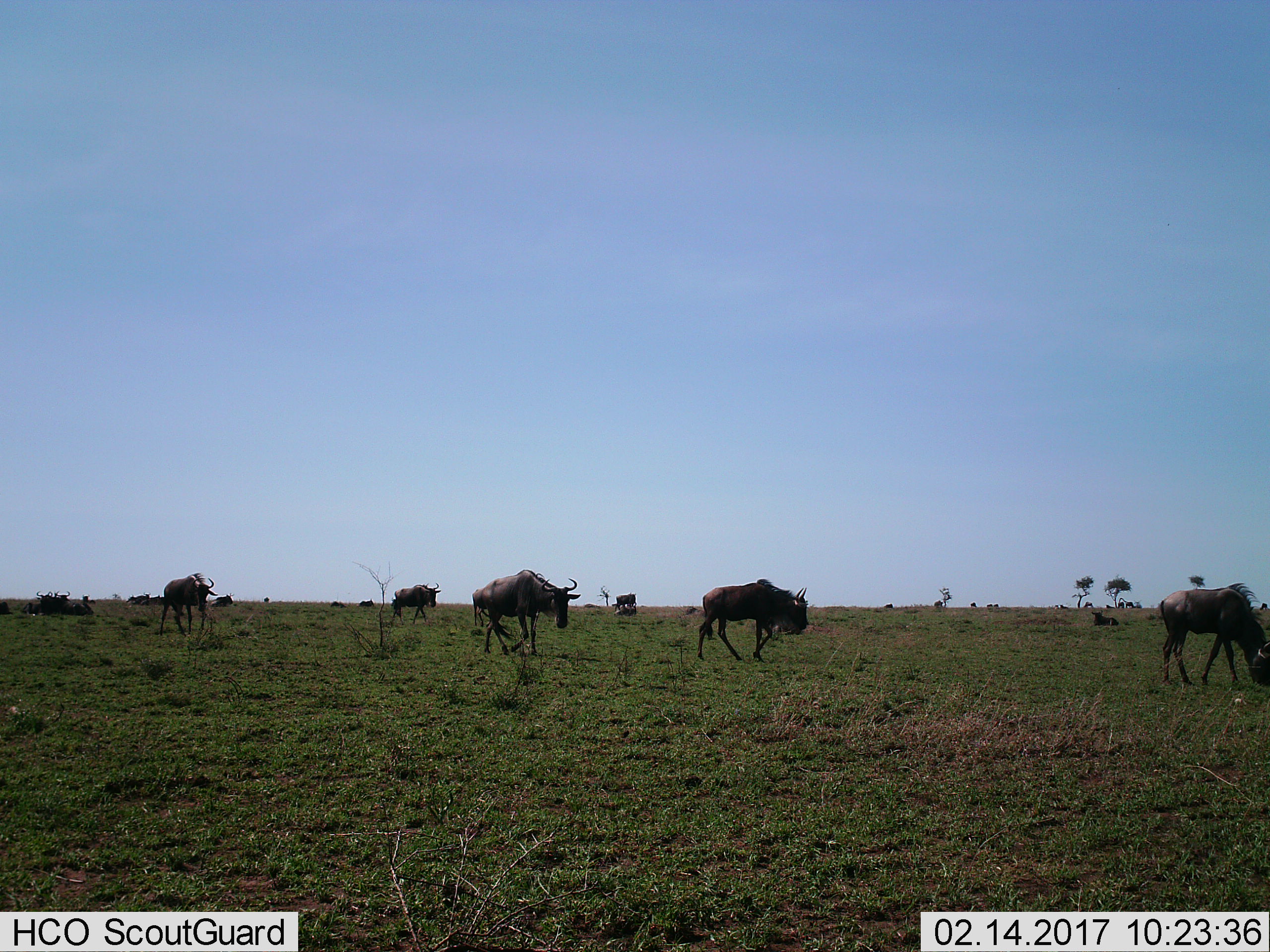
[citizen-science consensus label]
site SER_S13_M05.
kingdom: Animalia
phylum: Chordata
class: Mammalia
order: Artiodactyla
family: Bovidae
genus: Connochaetes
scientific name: Connochaetes taurinus taurinus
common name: blue wildebeest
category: wildebeestblue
Wildebeestblue (blue wildebeest) (Connochaetes taurinus taurinus), count 11-50. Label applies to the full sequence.